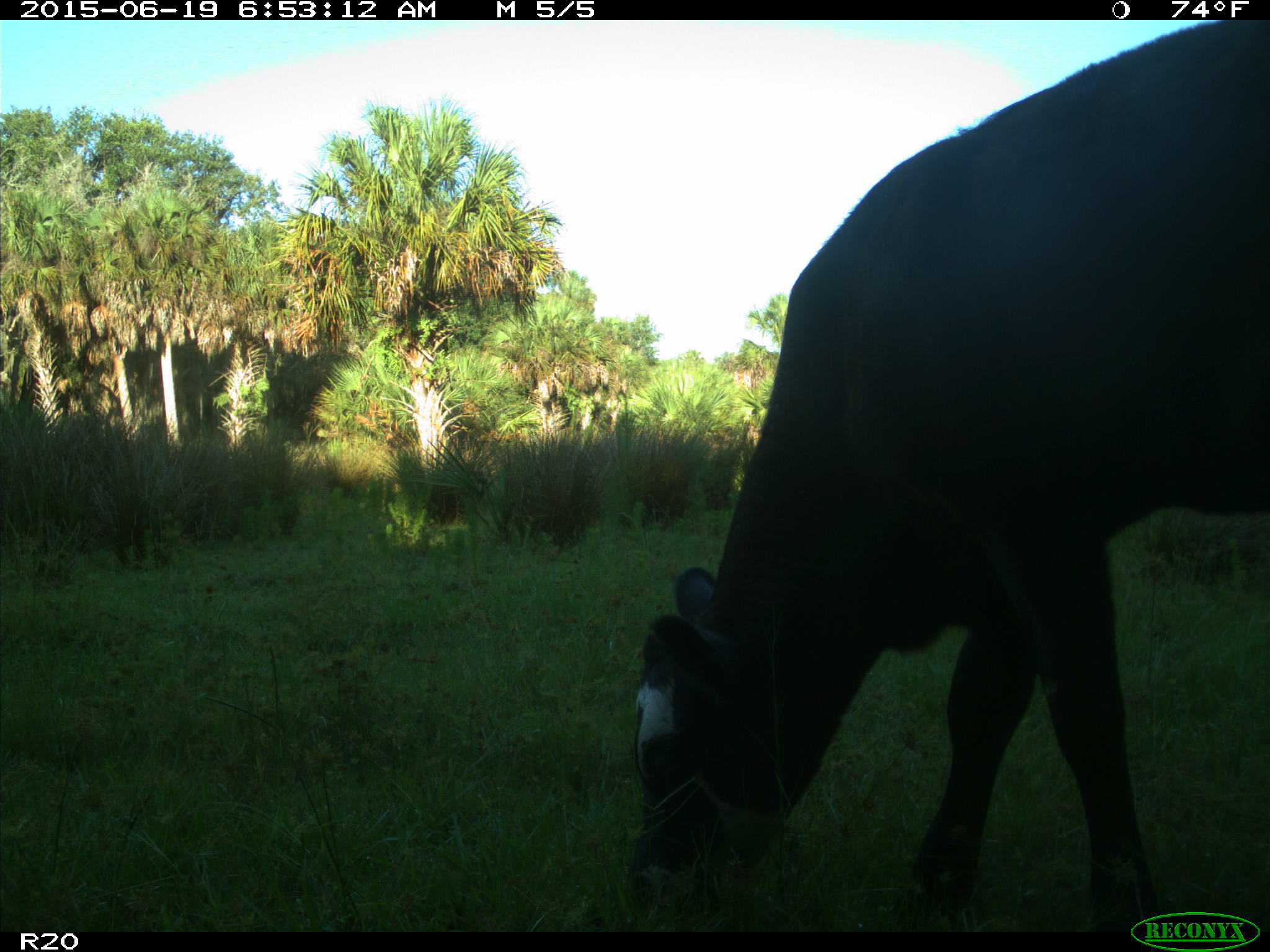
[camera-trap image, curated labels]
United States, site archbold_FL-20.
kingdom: Animalia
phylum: Chordata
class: Mammalia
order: Artiodactyla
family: Bovidae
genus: Bos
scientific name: Bos taurus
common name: domestic cow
Bos taurus (domestic cow).